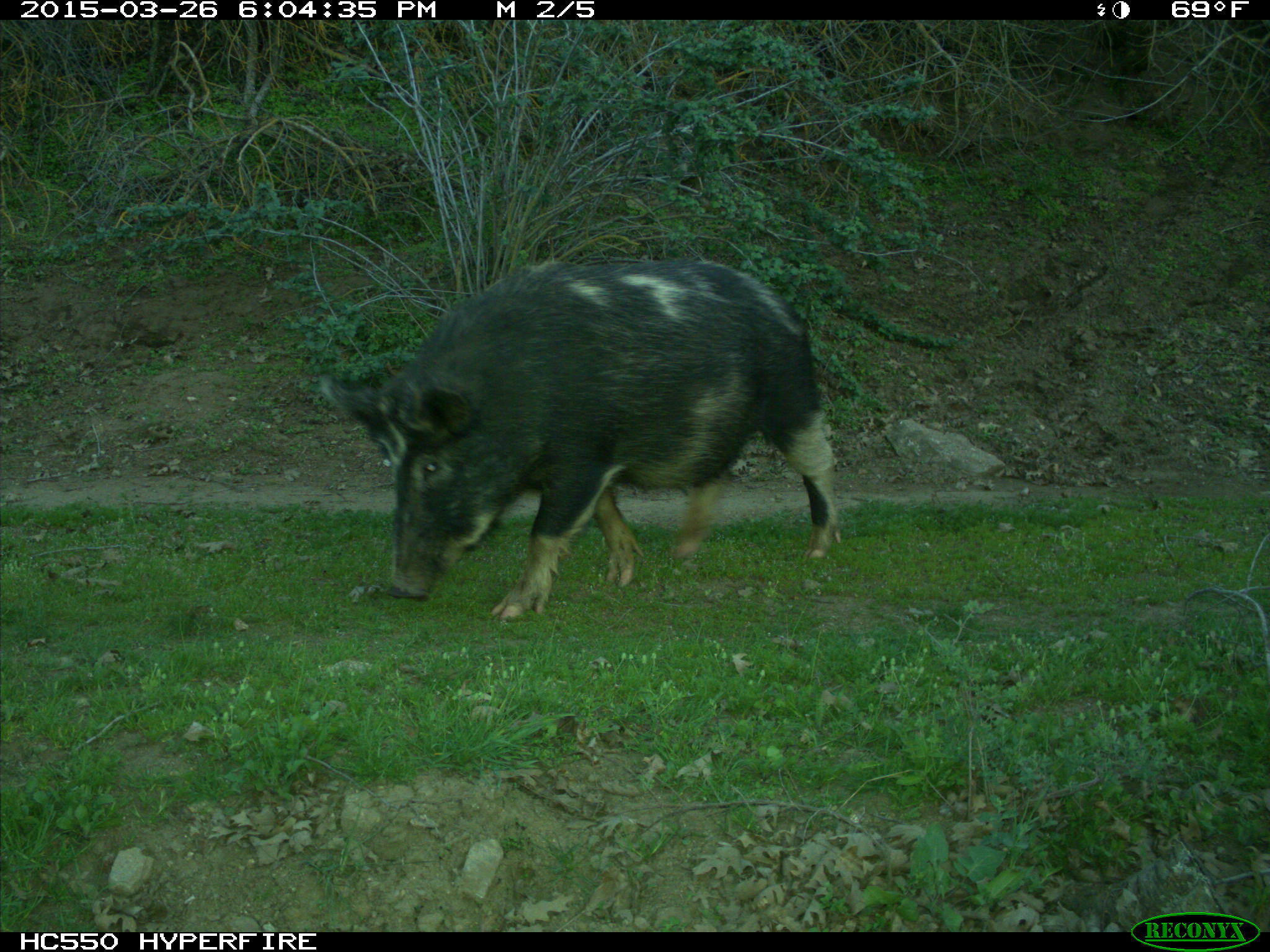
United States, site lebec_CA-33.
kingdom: Animalia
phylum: Chordata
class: Mammalia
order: Artiodactyla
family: Suidae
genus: Sus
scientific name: Sus scrofa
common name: wild boar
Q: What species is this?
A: Sus scrofa (wild boar).